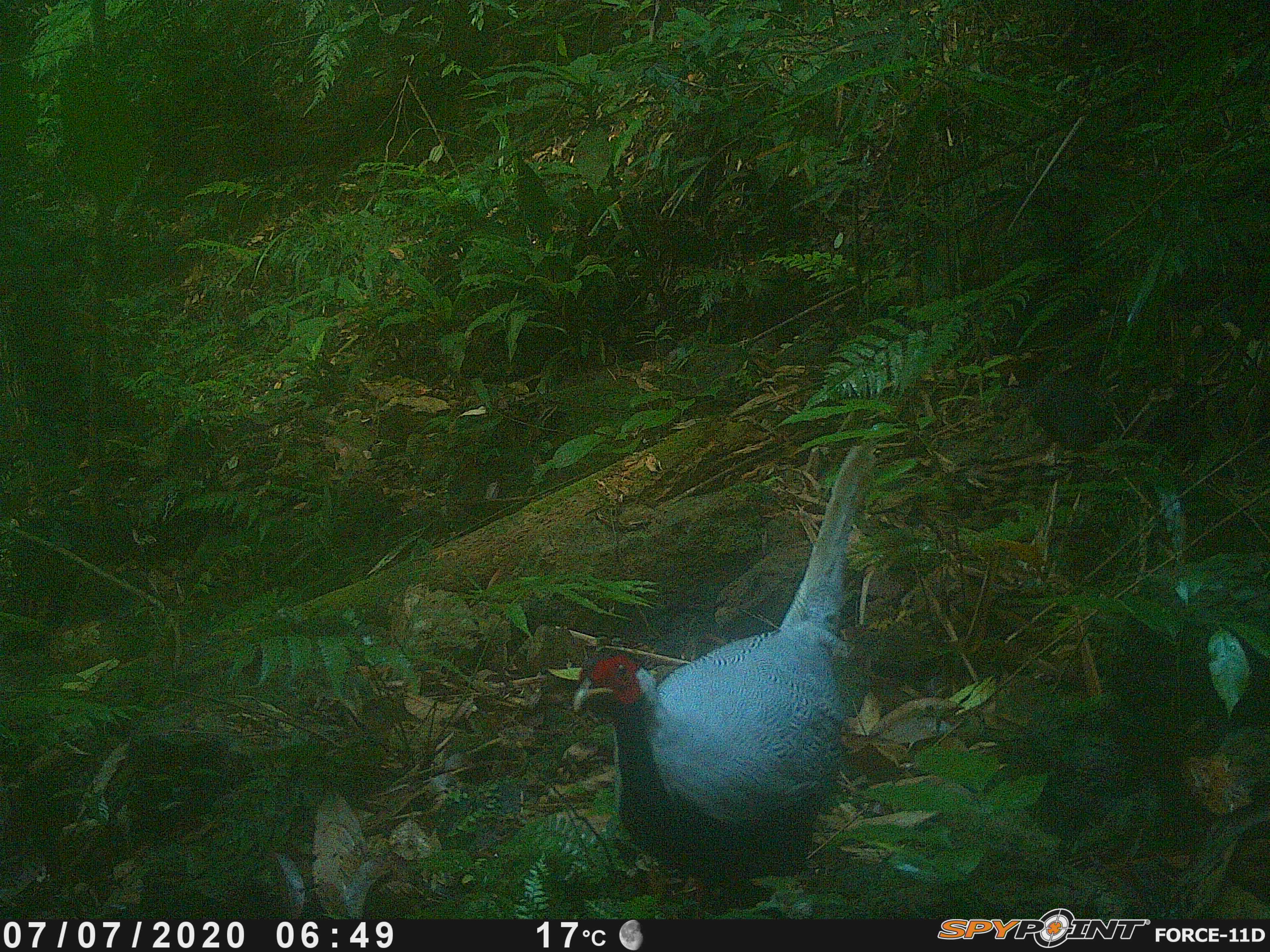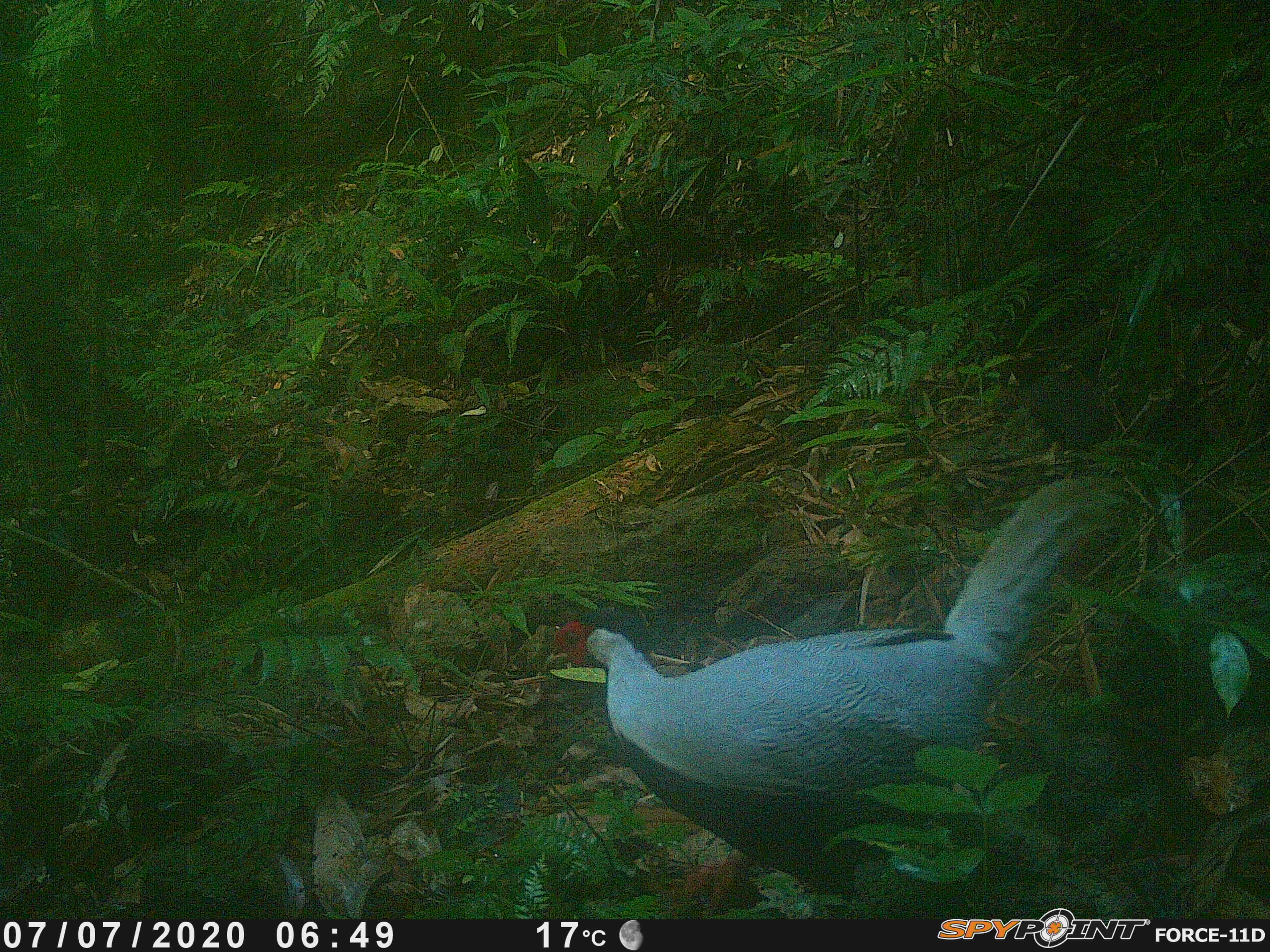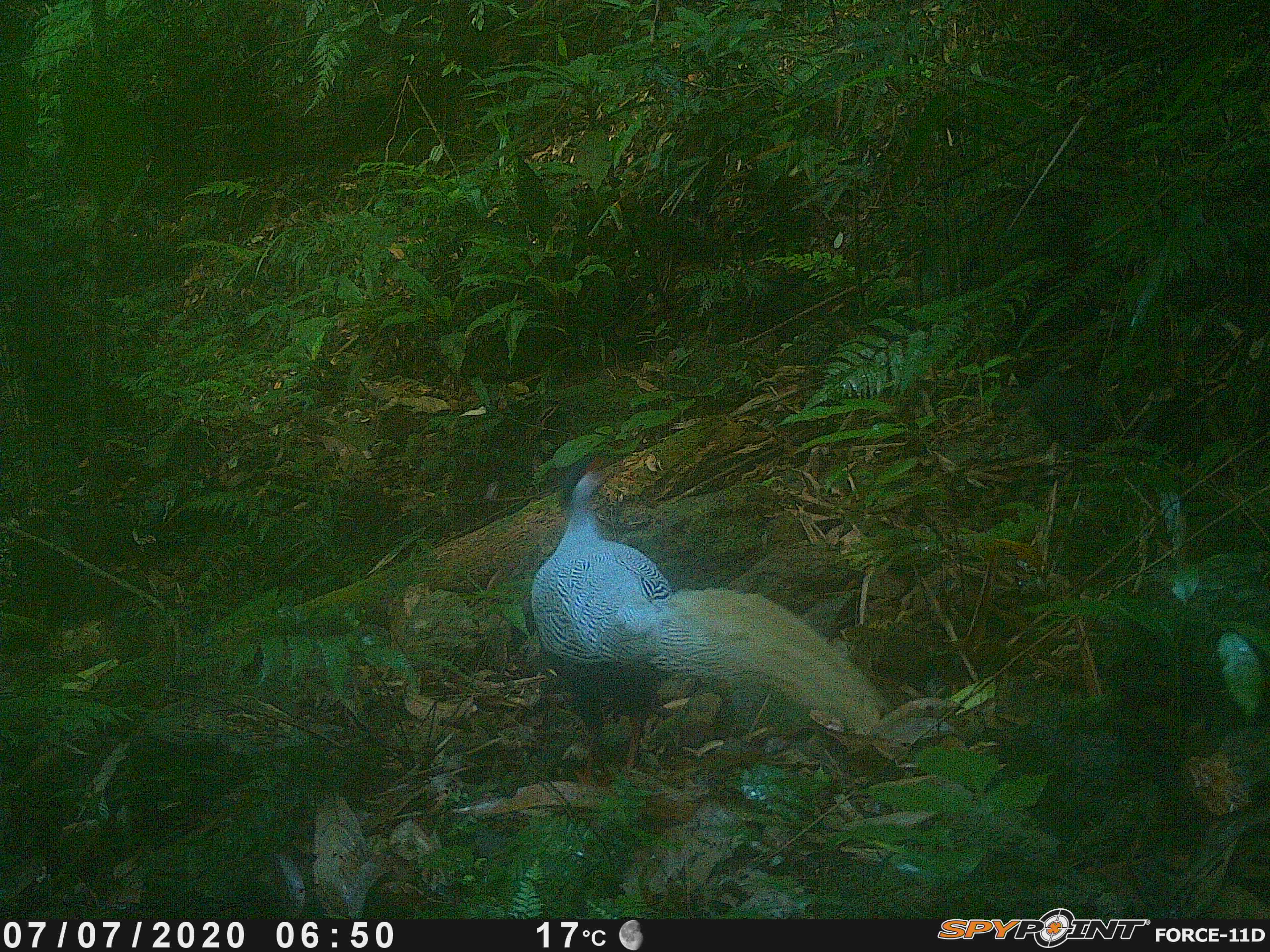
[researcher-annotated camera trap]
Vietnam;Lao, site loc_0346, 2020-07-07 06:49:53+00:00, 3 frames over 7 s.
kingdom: Animalia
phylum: Chordata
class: Aves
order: Galliformes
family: Phasianidae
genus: Lophura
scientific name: Lophura nycthemera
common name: silver pheasant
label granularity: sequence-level